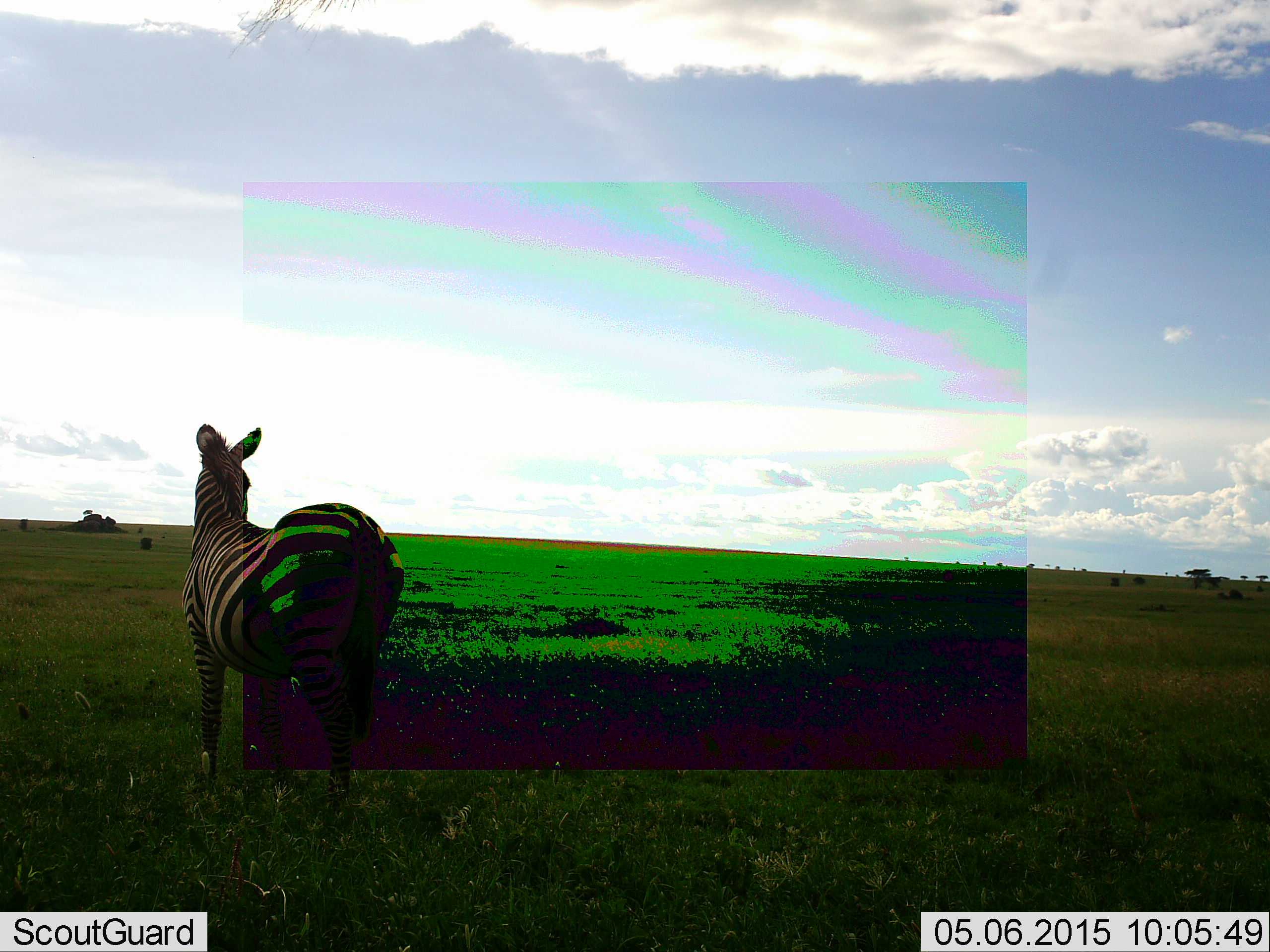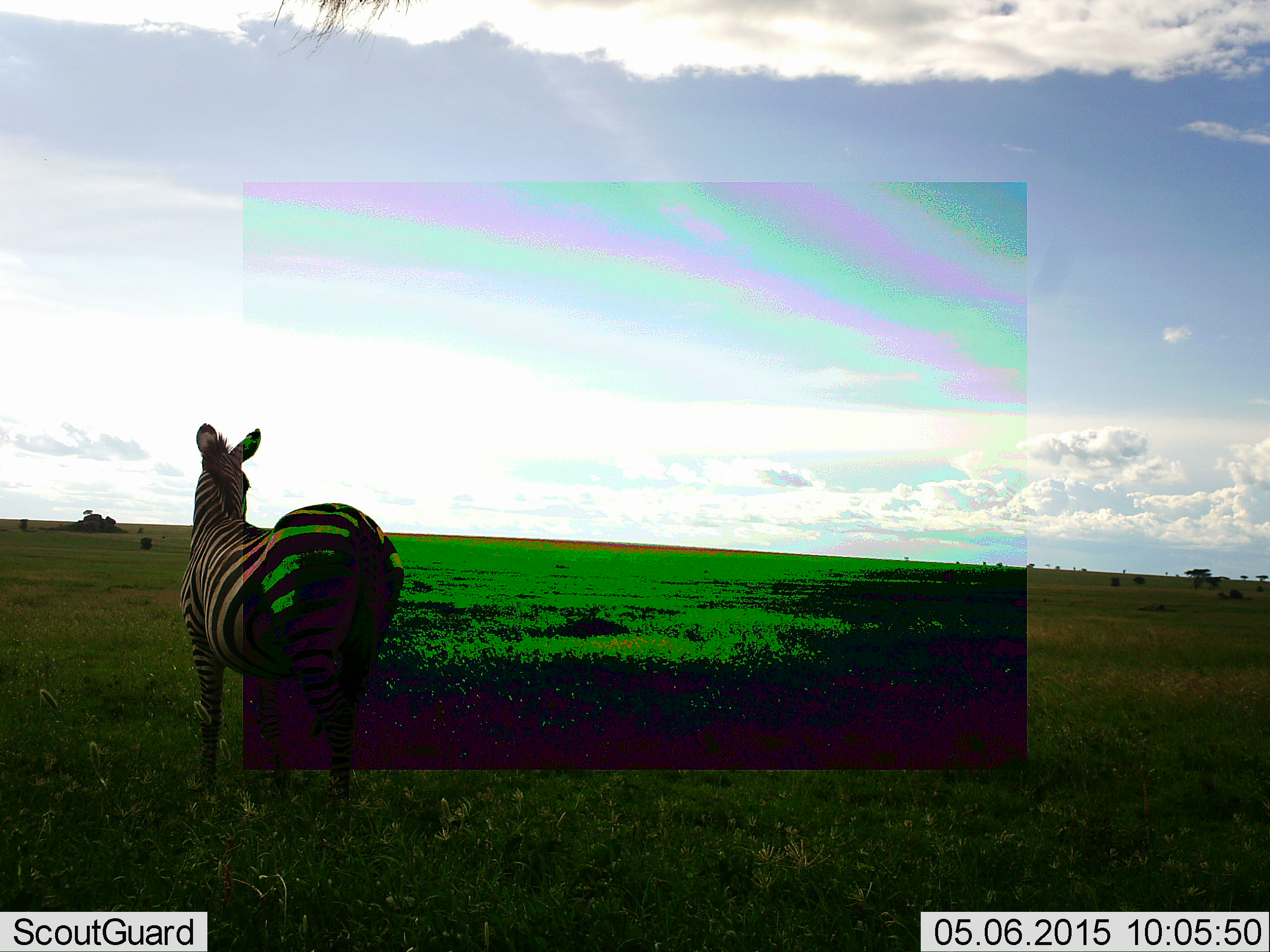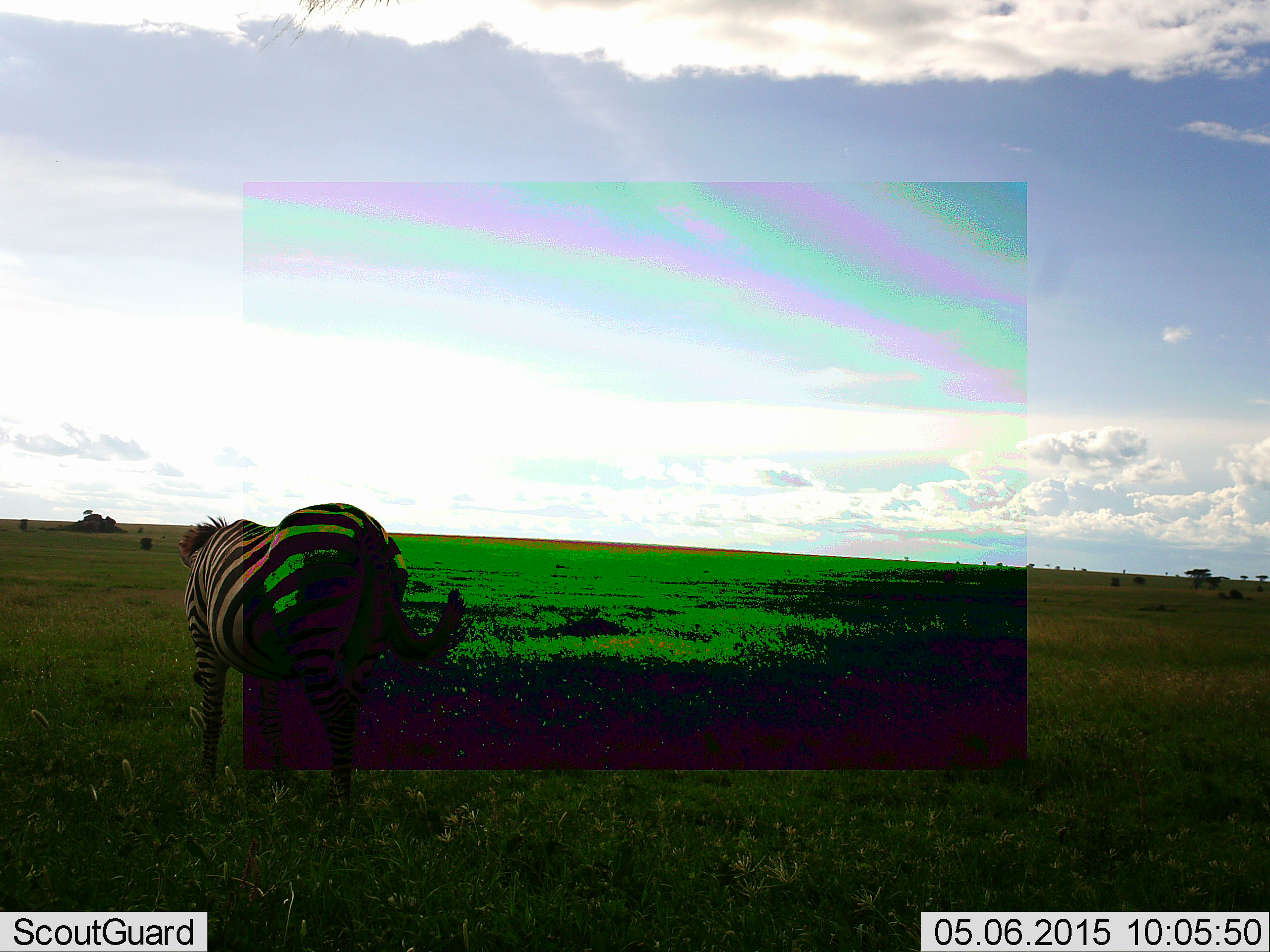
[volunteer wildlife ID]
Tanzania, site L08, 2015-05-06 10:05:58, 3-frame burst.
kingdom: Animalia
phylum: Chordata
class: Mammalia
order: Perissodactyla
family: Equidae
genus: Equus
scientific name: Equus quagga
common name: plains zebra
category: zebra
Zebra (plains zebra) (Equus quagga), count 1. Behavior (volunteer vote fractions): standing 80%, resting 0%, moving 20%, interacting 0%. Young present (vote fraction): 0%. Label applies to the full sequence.